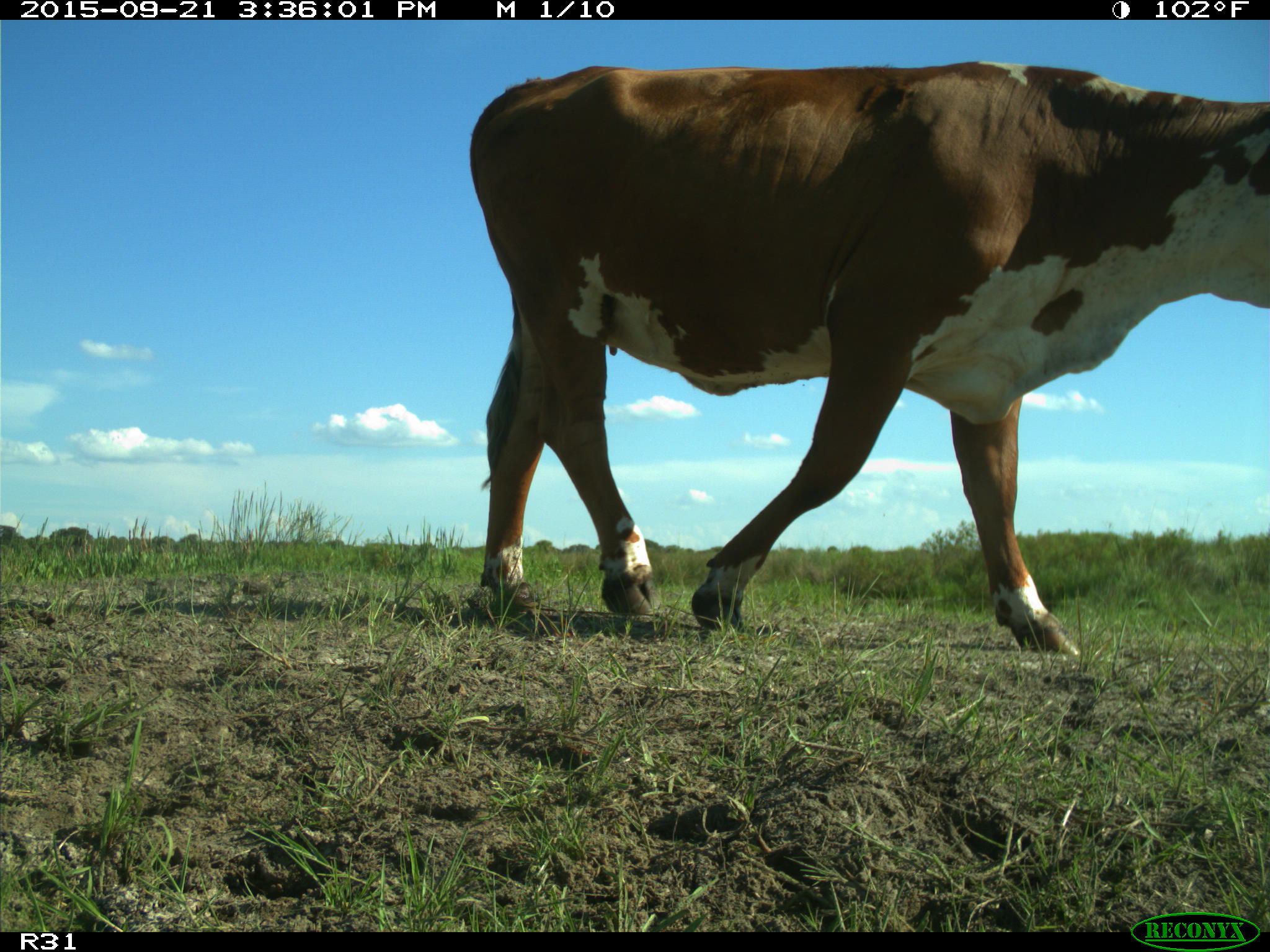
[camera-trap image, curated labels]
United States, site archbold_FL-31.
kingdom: Animalia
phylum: Chordata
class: Mammalia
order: Artiodactyla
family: Bovidae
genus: Bos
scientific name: Bos taurus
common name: domestic cow